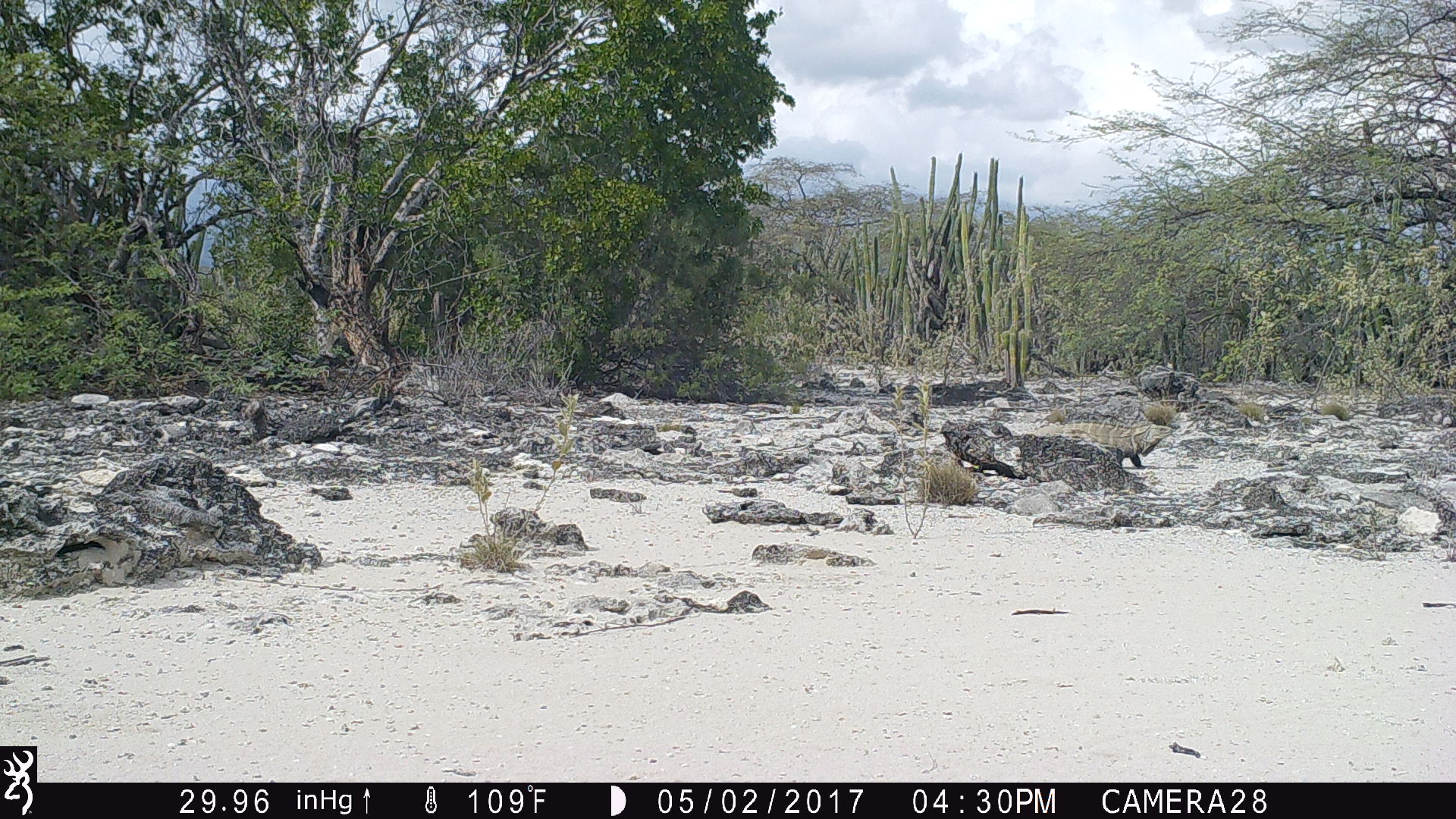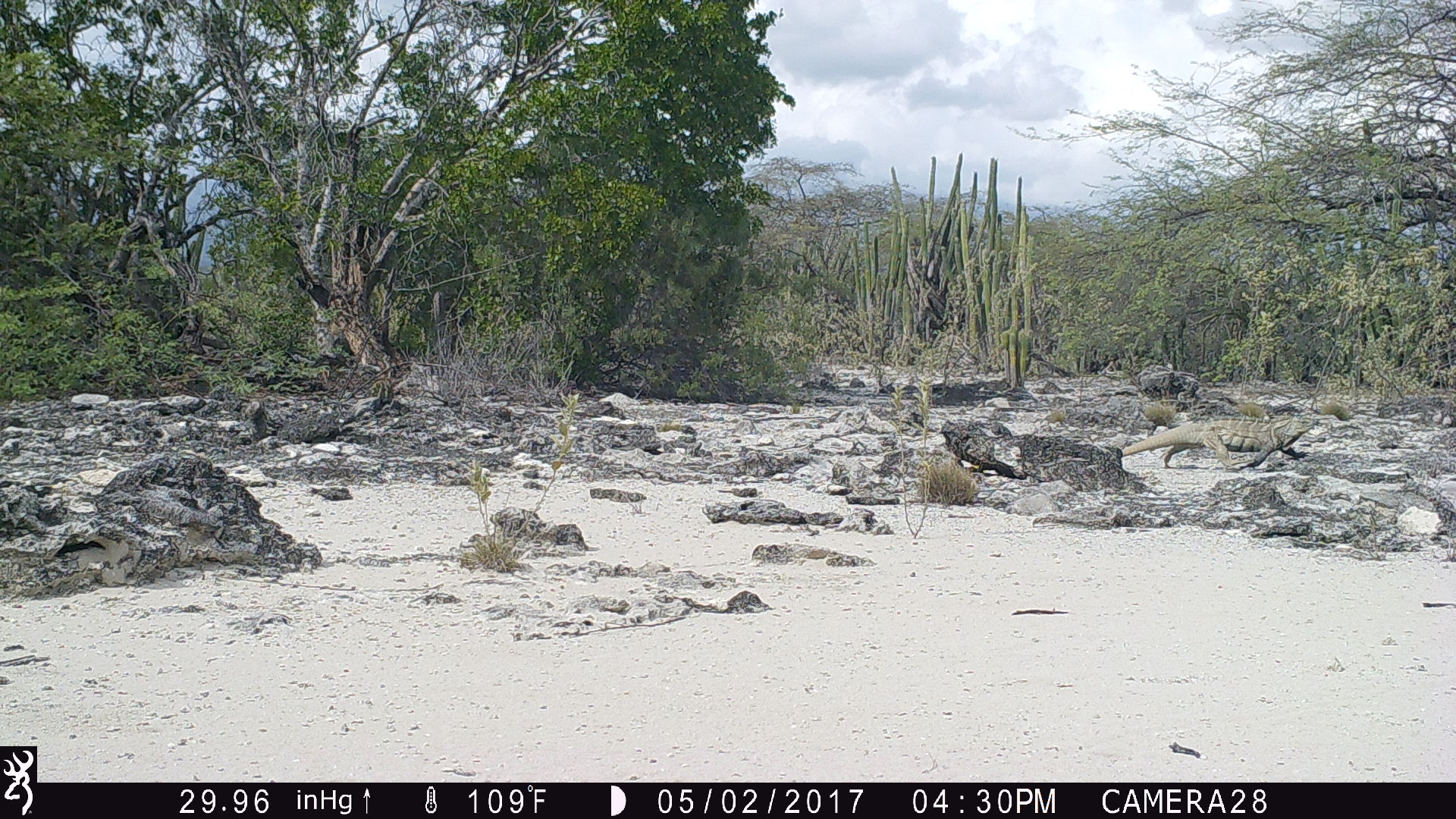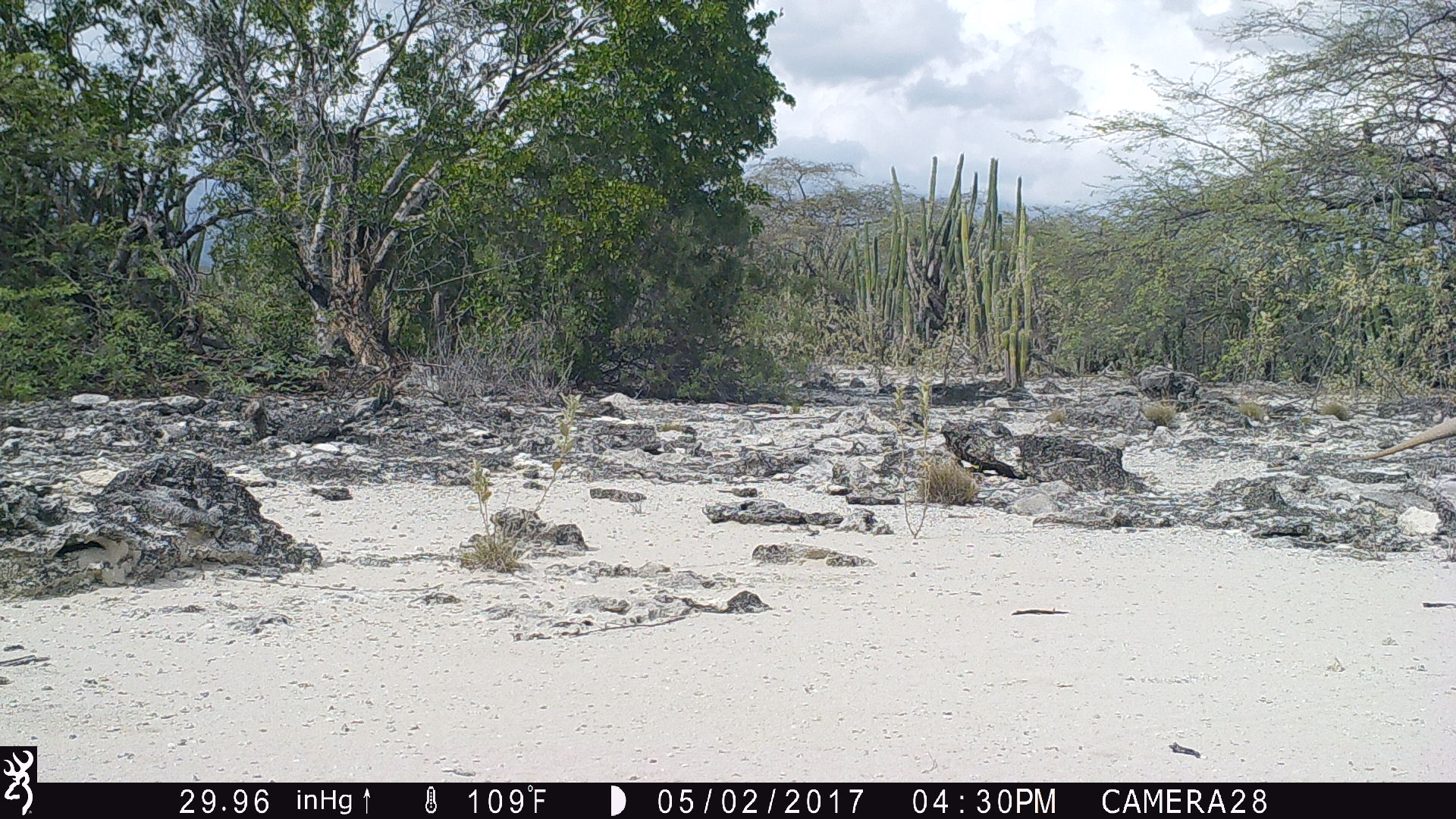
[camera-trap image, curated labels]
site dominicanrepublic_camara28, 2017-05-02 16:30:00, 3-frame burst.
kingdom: Animalia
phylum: Chordata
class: Reptilia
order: Squamata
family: Iguanidae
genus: Iguana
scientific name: Iguana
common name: typical iguanas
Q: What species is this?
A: Iguana (typical iguanas).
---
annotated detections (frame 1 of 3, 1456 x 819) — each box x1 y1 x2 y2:
iguana: 1027 415 1177 456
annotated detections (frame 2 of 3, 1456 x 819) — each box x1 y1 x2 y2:
iguana: 1116 419 1317 472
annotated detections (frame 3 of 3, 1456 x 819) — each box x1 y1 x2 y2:
iguana: 1332 417 1456 465